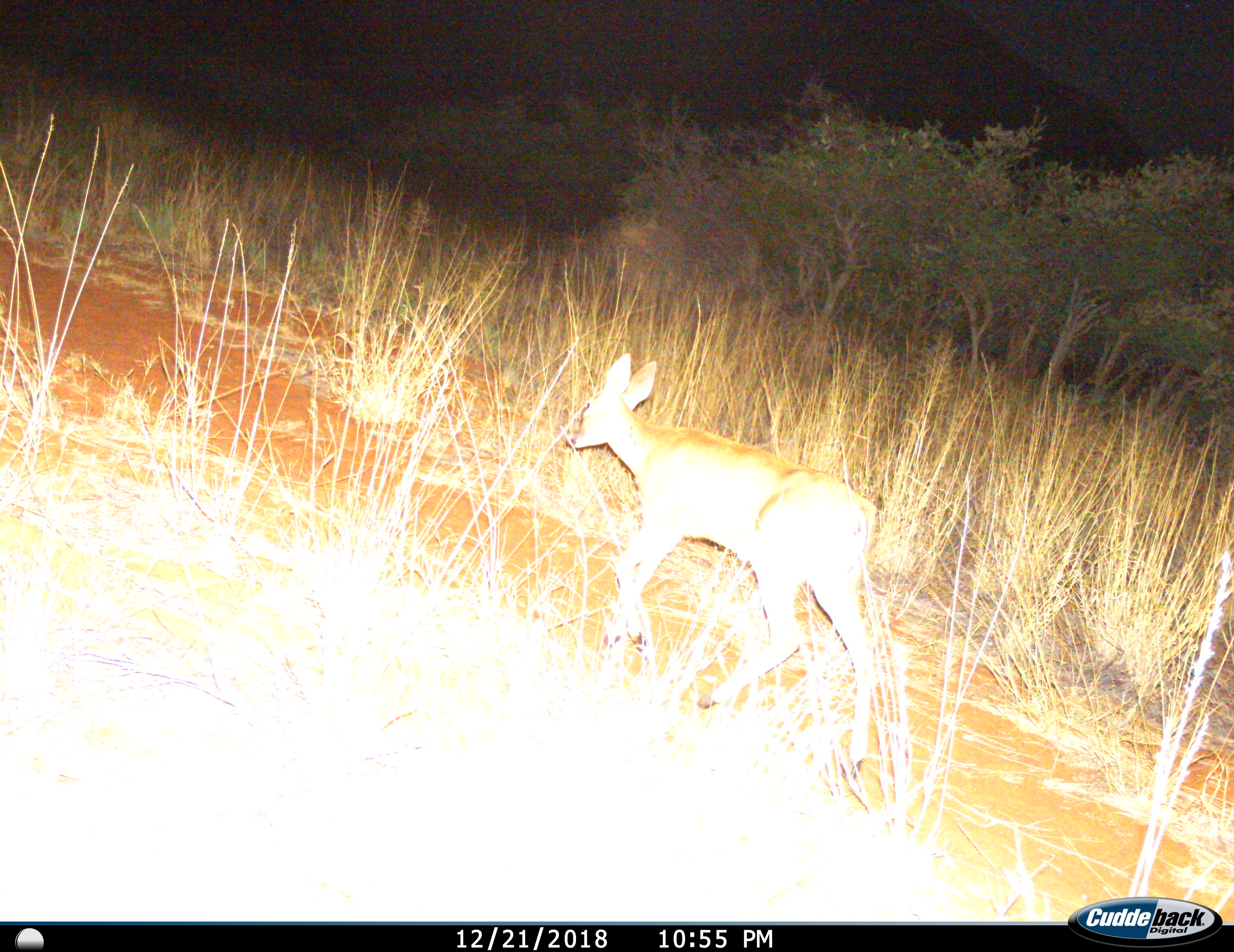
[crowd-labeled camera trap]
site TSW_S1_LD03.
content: unidentified animal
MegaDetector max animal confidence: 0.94